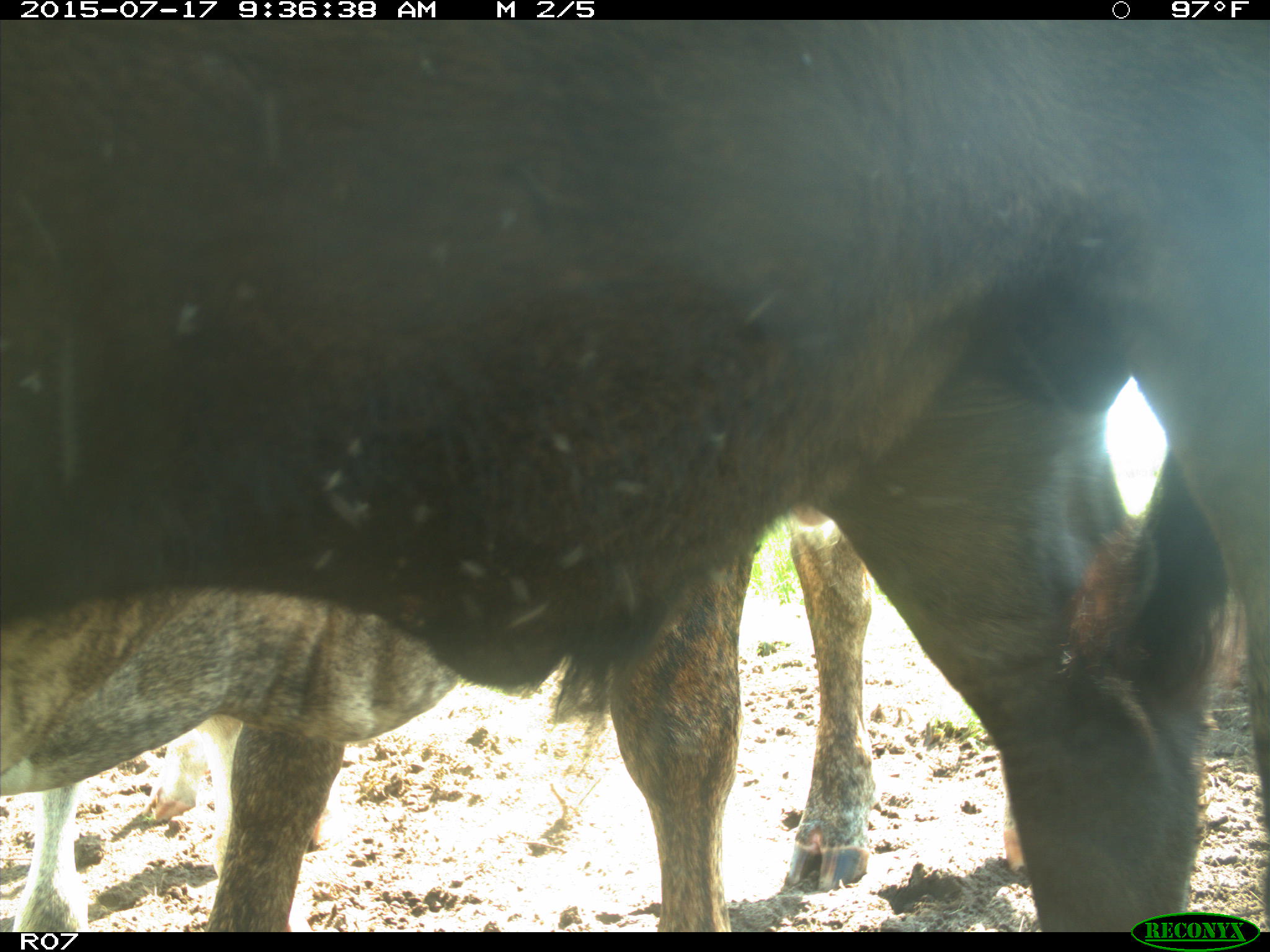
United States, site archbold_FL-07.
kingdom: Animalia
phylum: Chordata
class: Mammalia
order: Artiodactyla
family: Bovidae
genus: Bos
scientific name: Bos taurus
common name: domestic cow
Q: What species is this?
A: Bos taurus (domestic cow).